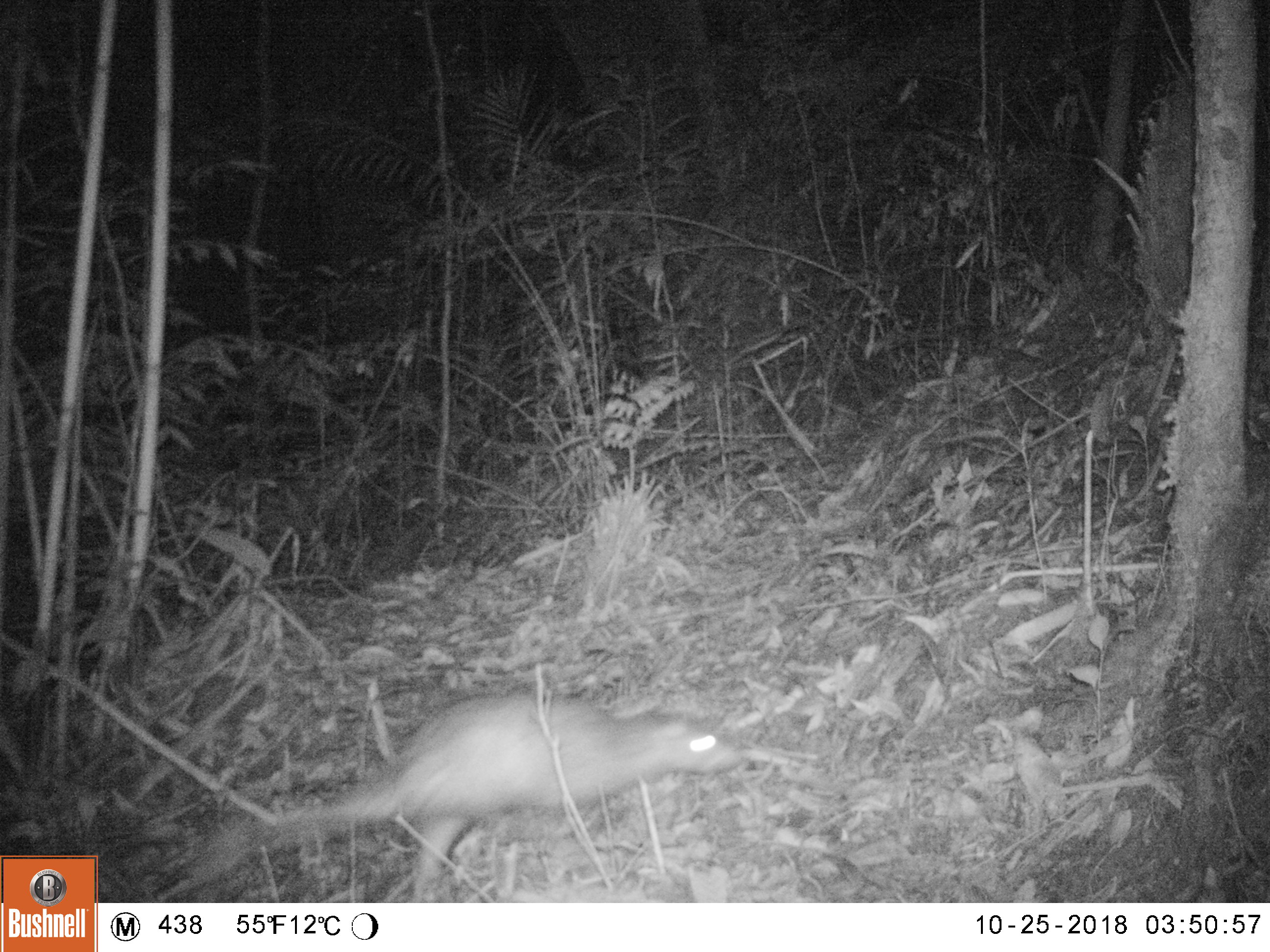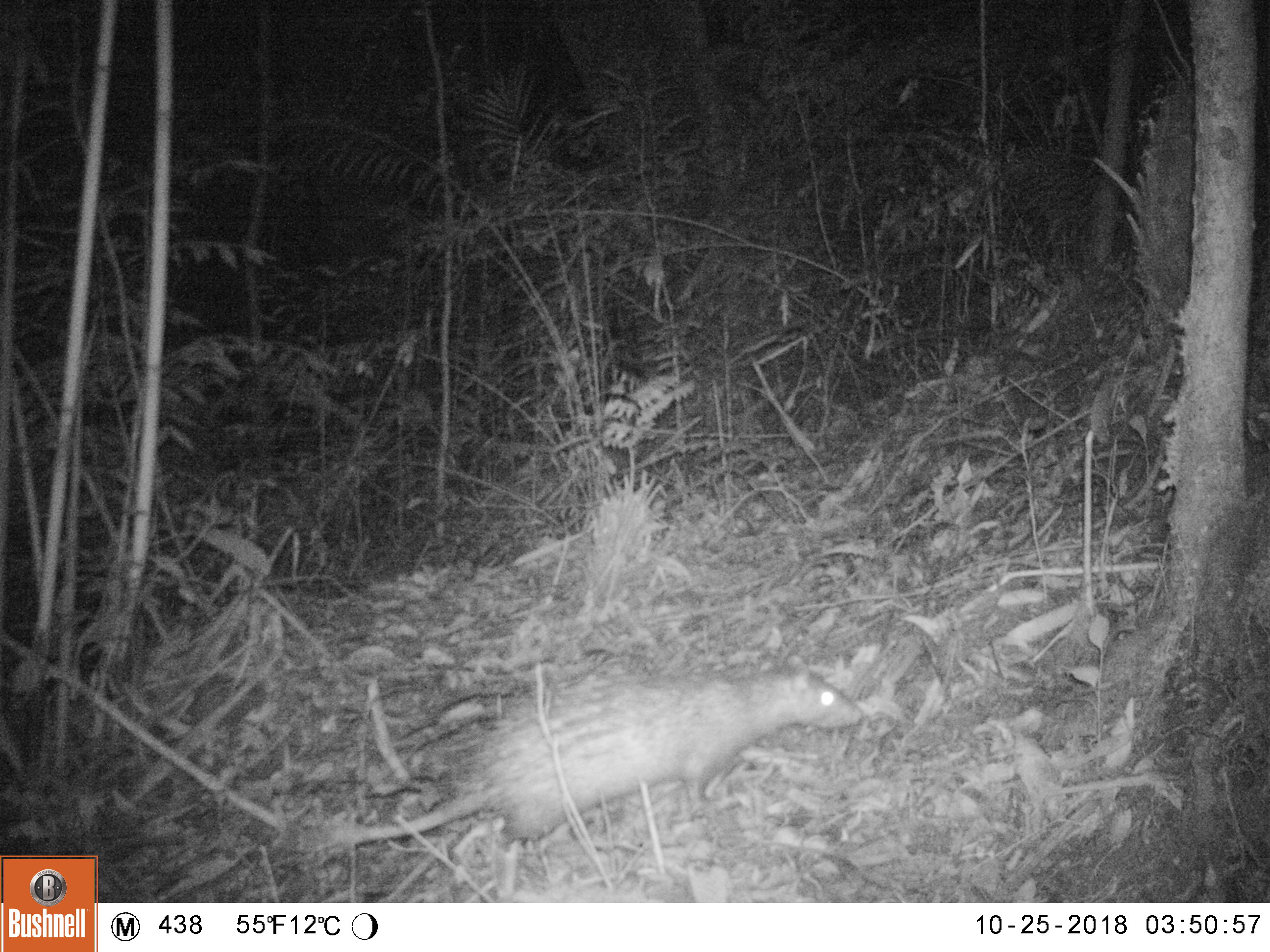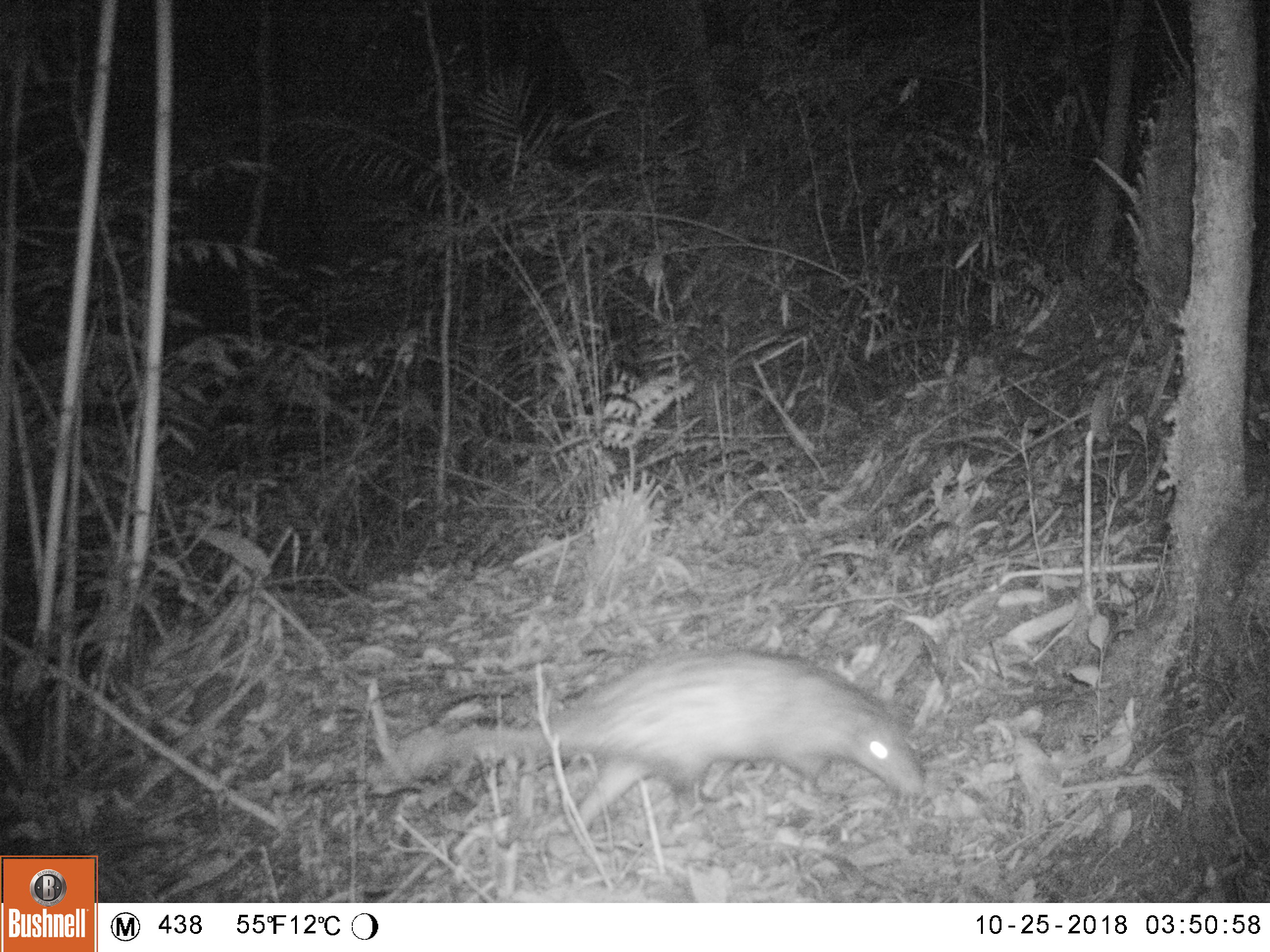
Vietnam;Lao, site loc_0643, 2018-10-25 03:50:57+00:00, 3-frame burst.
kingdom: Animalia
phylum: Chordata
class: Mammalia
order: Rodentia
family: Hystricidae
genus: Atherurus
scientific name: Atherurus macrourus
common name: asiatic brush-tailed porcupine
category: asiatic brush tailed porcupine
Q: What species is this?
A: Asiatic brush tailed porcupine (asiatic brush-tailed porcupine) (Atherurus macrourus).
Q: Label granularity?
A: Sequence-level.